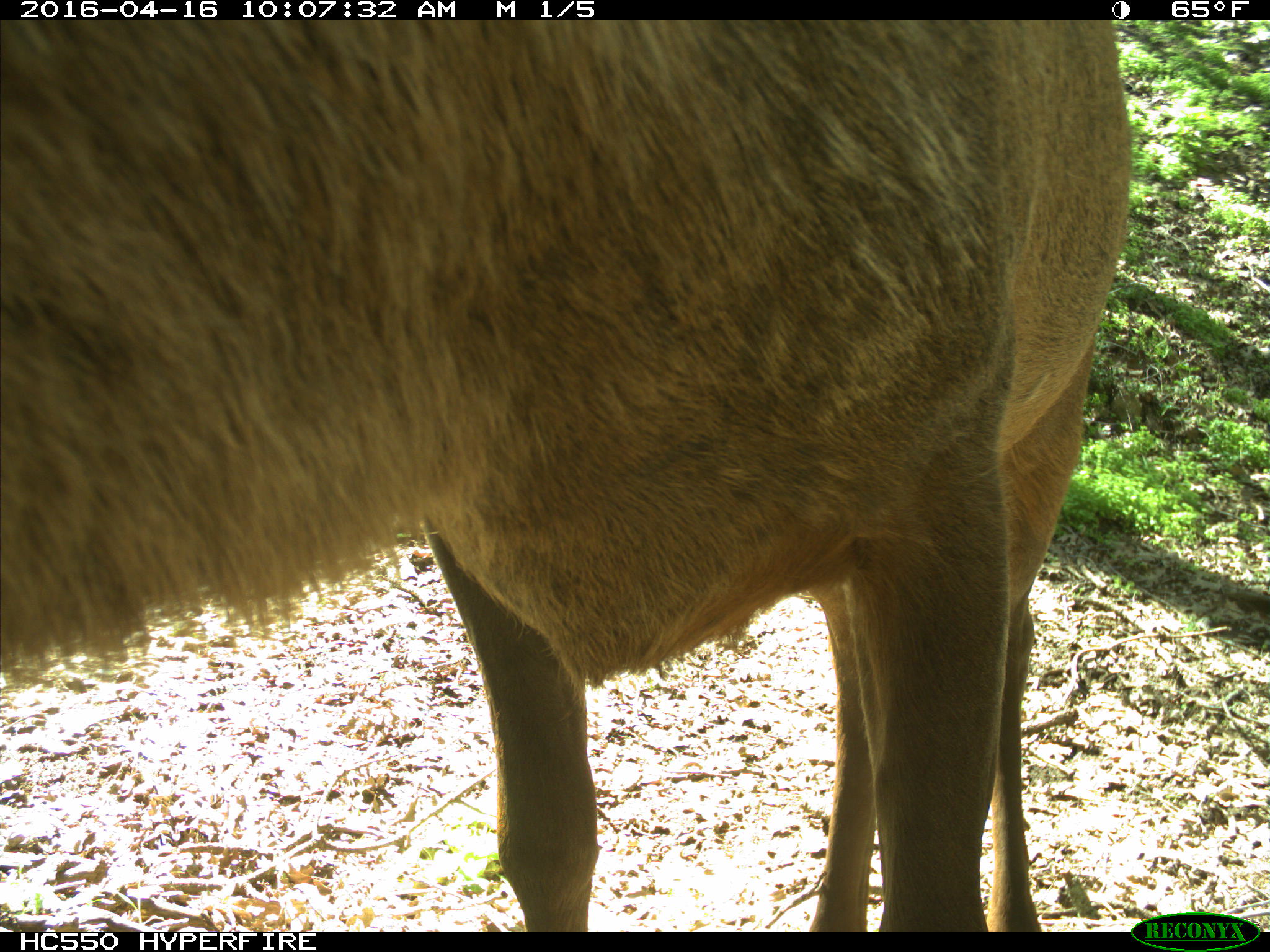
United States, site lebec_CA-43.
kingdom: Animalia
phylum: Chordata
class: Mammalia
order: Artiodactyla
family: Cervidae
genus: Cervus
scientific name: Cervus canadensis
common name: elk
Cervus canadensis (elk).